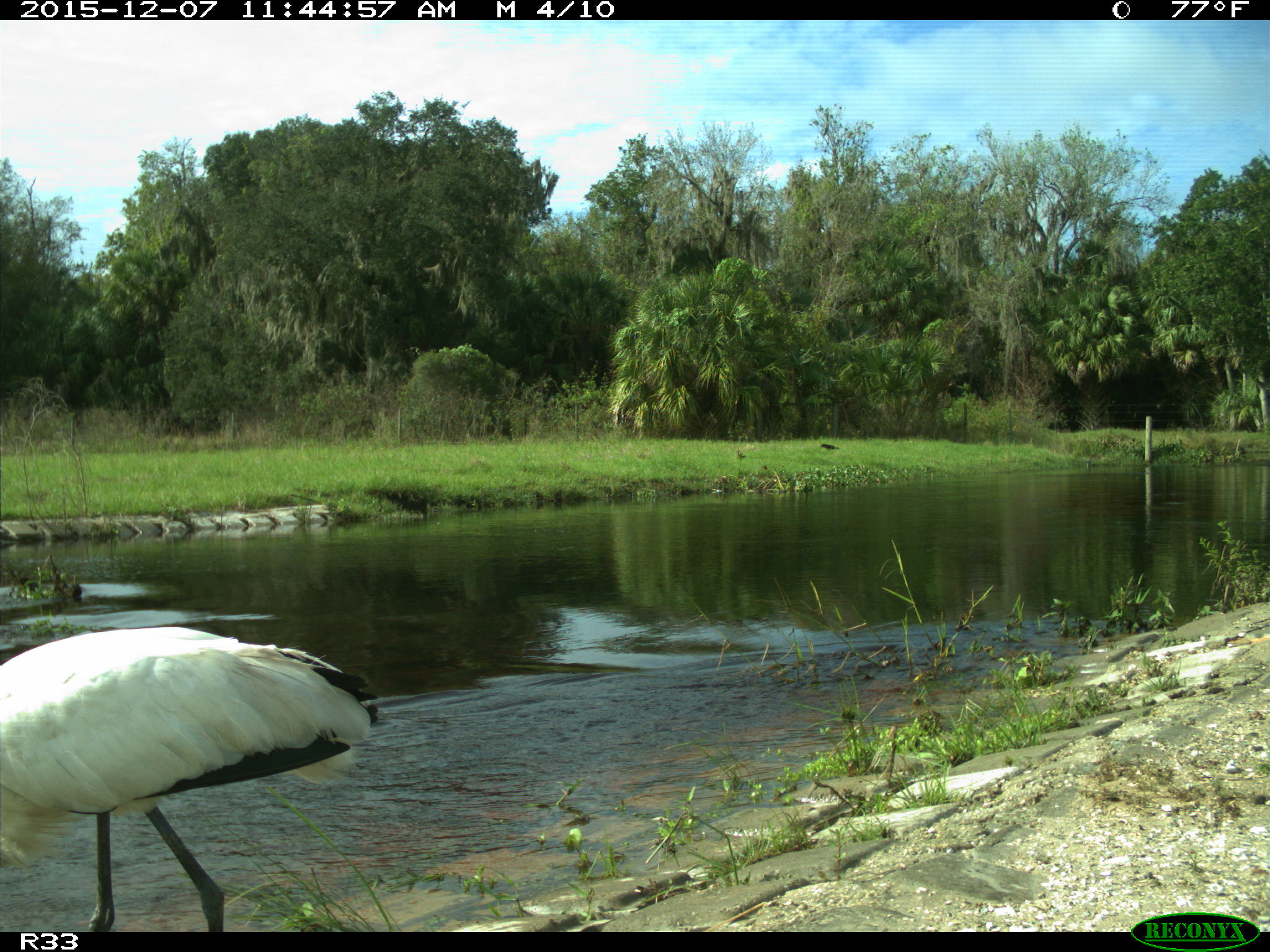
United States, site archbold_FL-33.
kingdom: Animalia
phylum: Chordata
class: Aves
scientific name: Aves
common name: birds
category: unidentified bird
Unidentified bird (birds) (Aves).